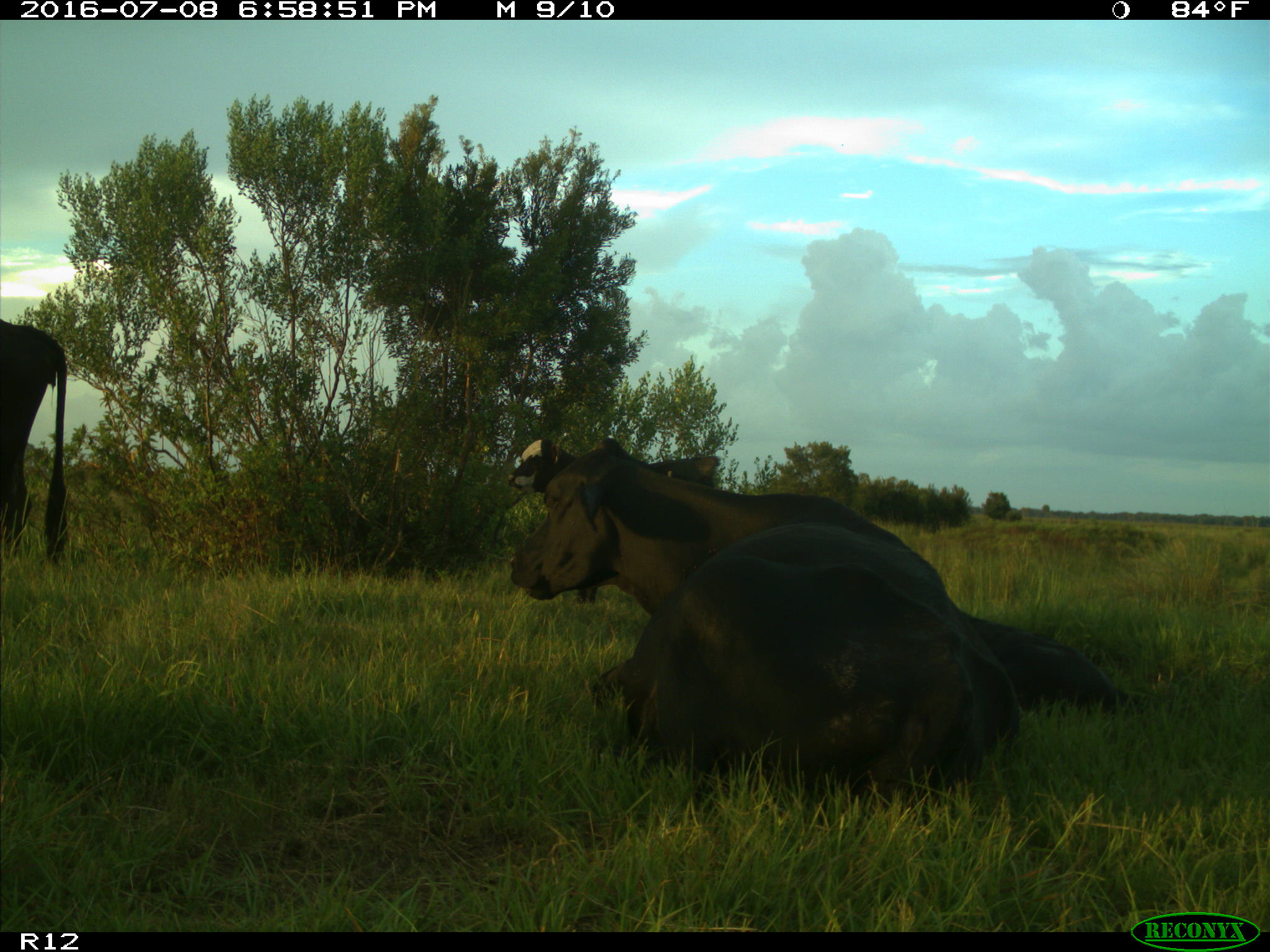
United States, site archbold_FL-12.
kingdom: Animalia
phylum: Chordata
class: Mammalia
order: Artiodactyla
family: Bovidae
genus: Bos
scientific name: Bos taurus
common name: domestic cow